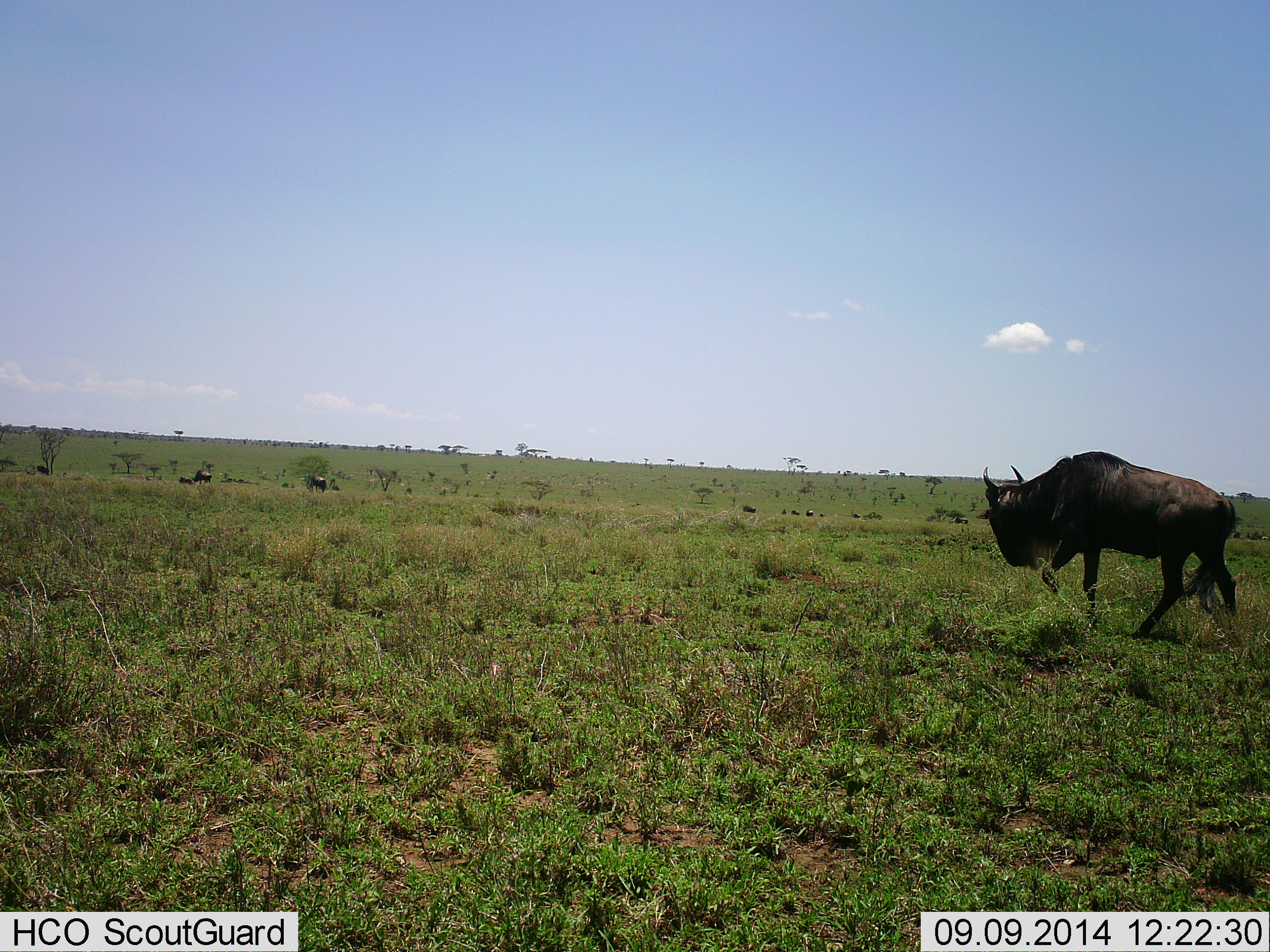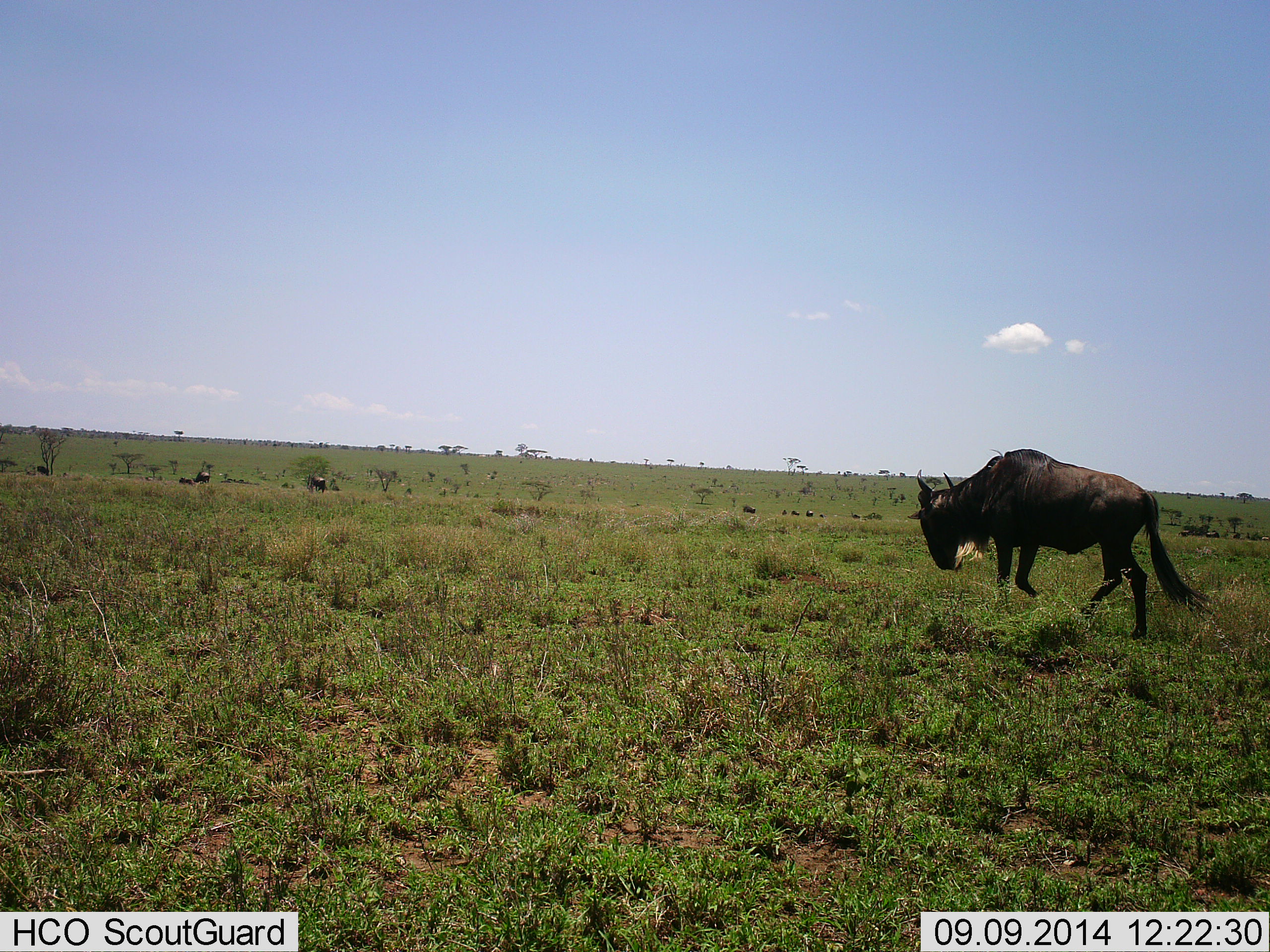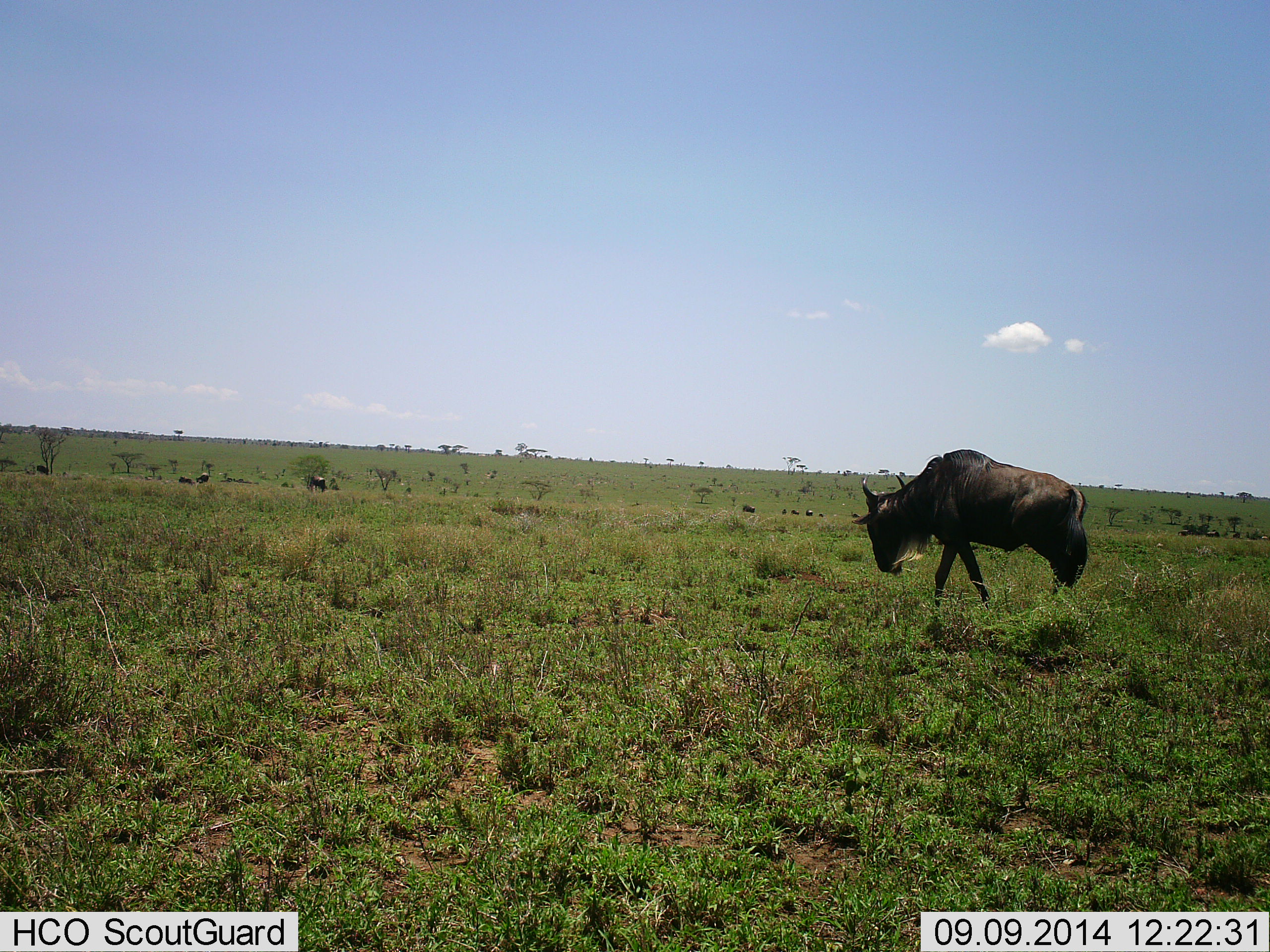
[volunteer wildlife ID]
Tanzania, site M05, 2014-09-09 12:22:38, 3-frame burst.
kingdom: Animalia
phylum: Chordata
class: Mammalia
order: Artiodactyla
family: Bovidae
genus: Connochaetes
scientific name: Connochaetes taurinus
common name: blue wildebeest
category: wildebeest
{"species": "wildebeest (blue wildebeest) (Connochaetes taurinus)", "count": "1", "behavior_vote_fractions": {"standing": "0%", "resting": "0%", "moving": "73%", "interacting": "0%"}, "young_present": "0%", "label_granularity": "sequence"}